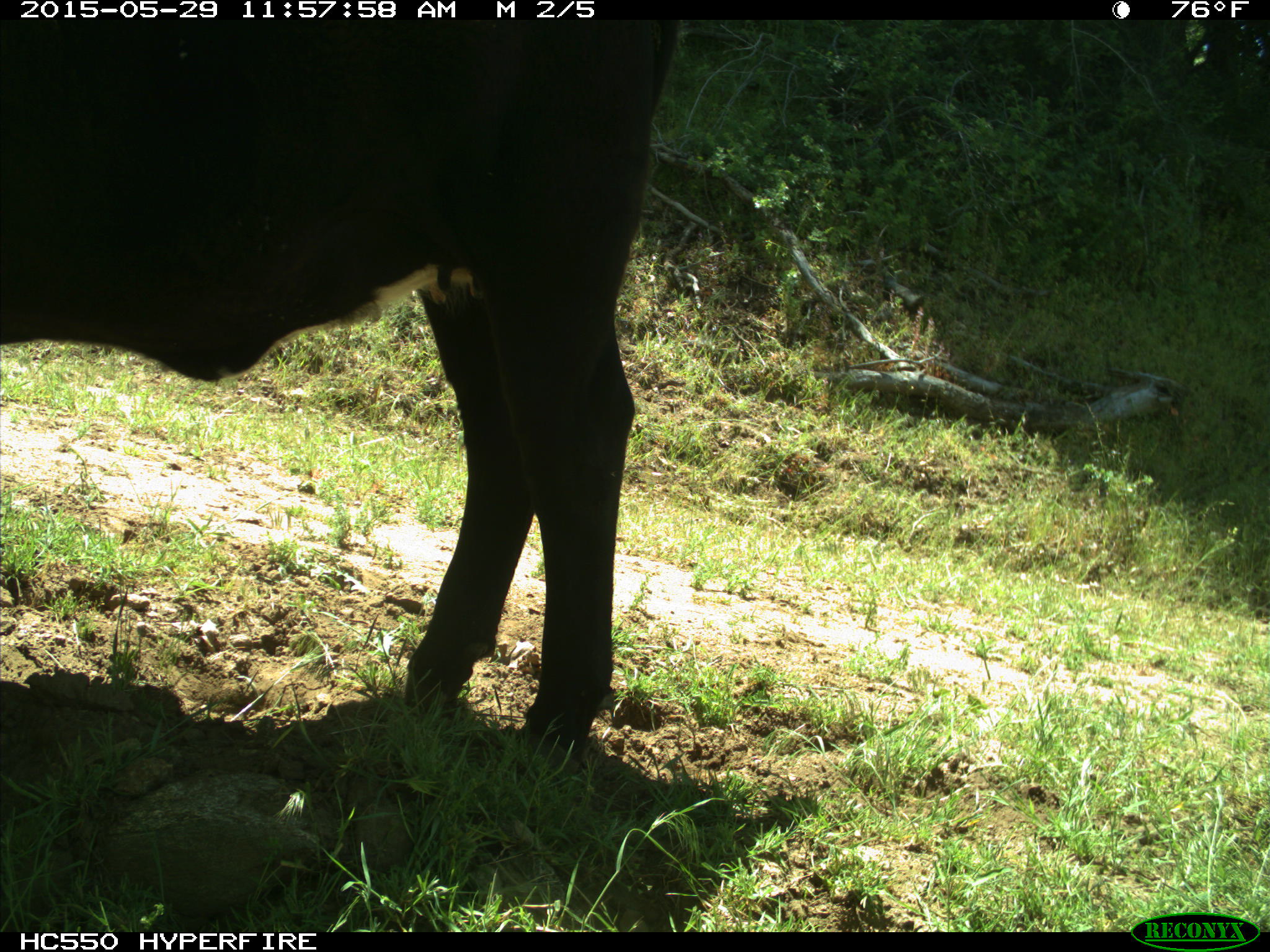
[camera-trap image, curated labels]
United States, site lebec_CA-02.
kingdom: Animalia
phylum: Chordata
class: Mammalia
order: Artiodactyla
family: Bovidae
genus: Bos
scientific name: Bos taurus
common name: domestic cow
Bos taurus (domestic cow).